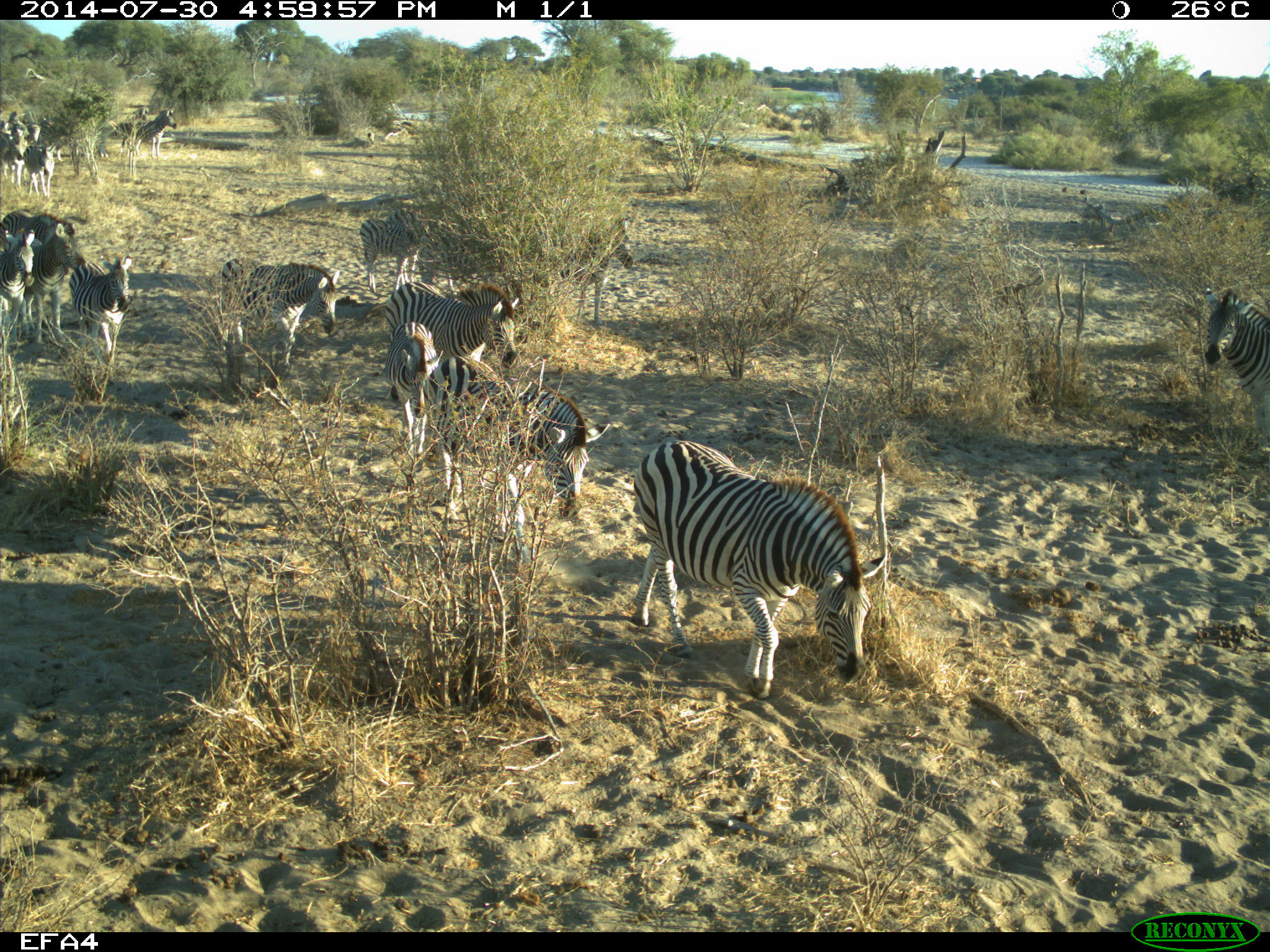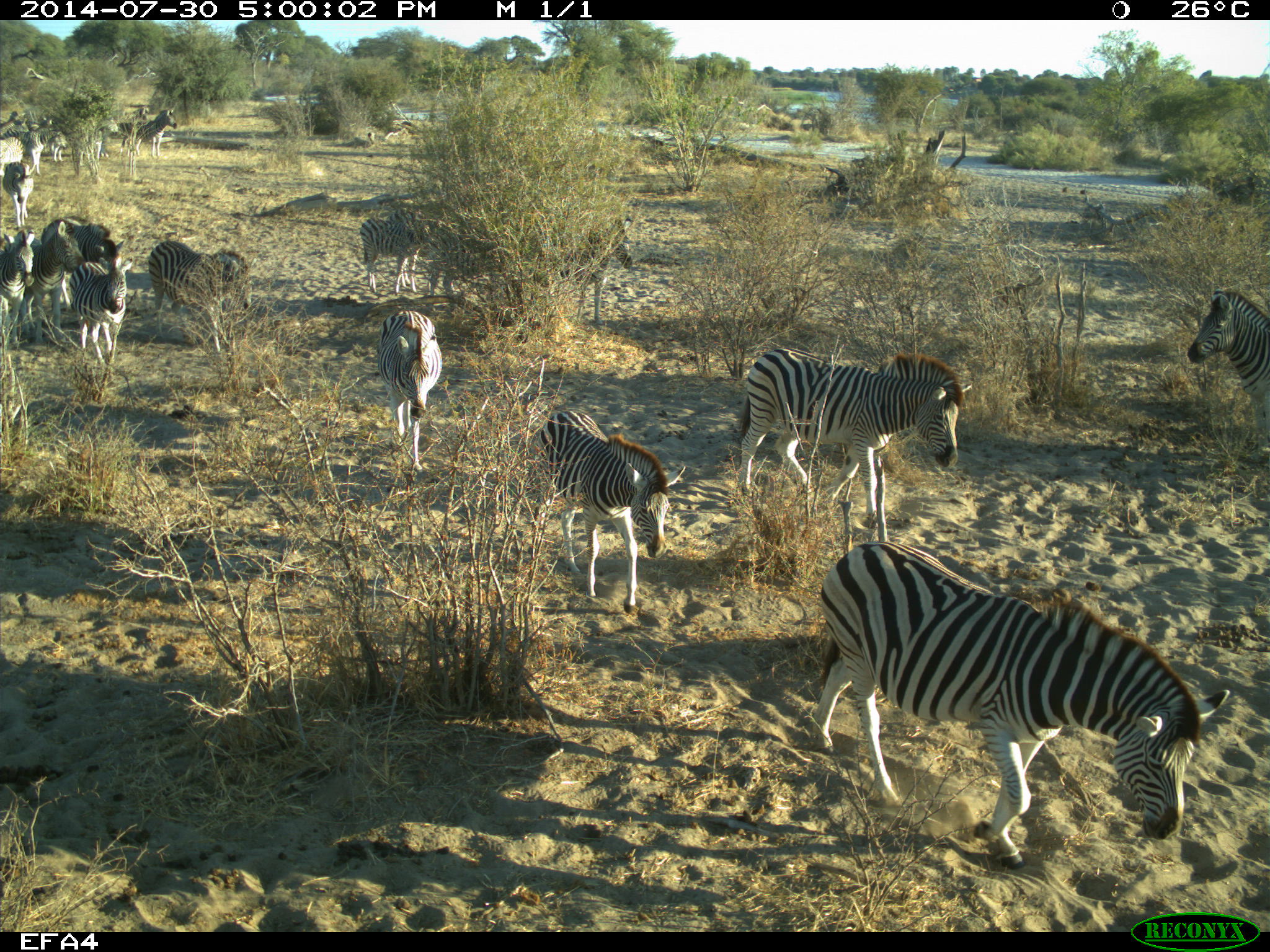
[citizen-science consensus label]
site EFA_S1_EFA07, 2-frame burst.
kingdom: Animalia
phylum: Chordata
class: Mammalia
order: Perissodactyla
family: Equidae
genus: Equus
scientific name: Equus quagga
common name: plains zebra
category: zebraplains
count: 11-50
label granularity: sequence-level